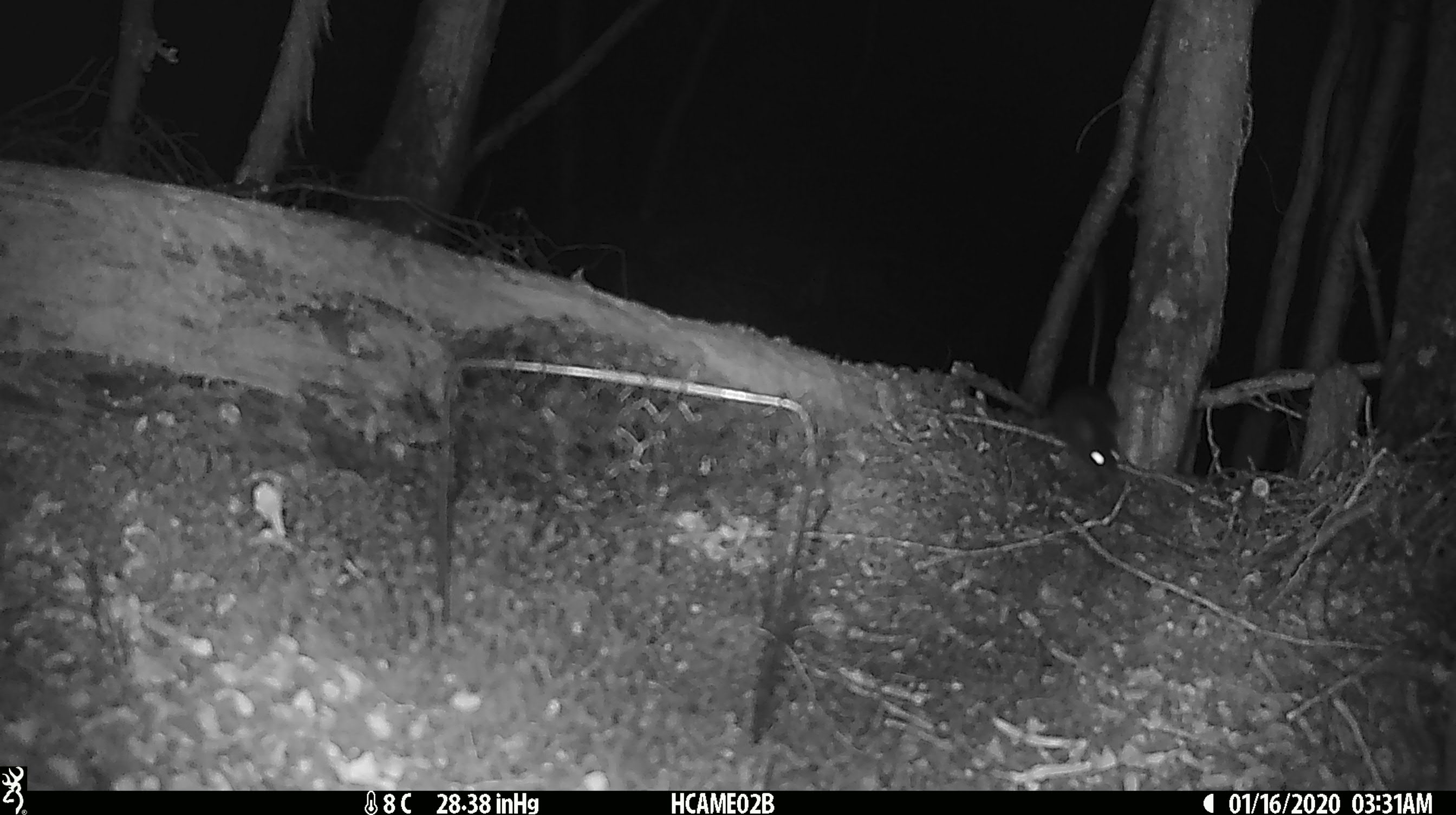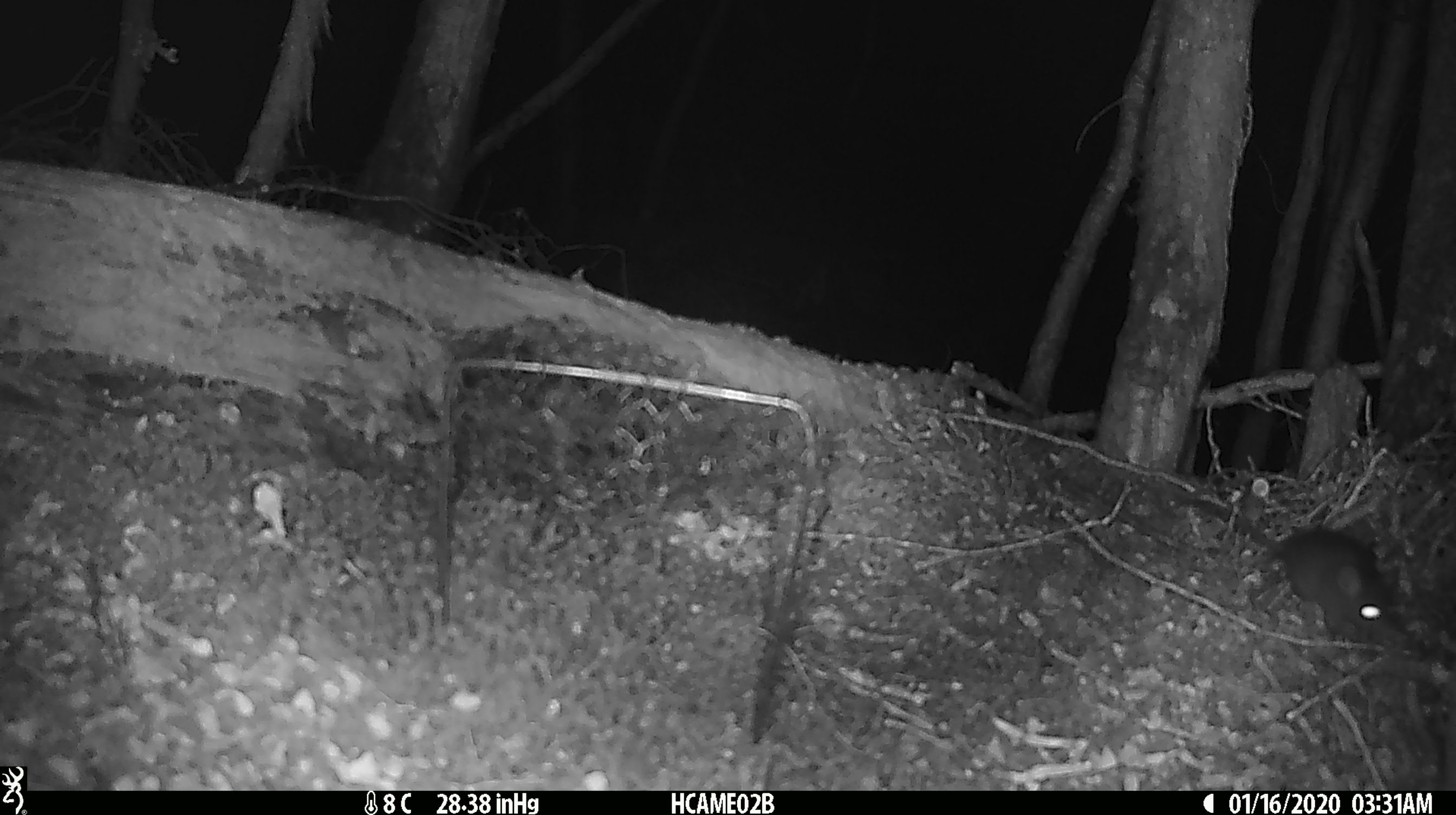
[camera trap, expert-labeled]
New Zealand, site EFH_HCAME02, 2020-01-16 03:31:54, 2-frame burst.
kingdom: Animalia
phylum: Chordata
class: Mammalia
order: Rodentia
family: Muridae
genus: Mus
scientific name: Mus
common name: mouse